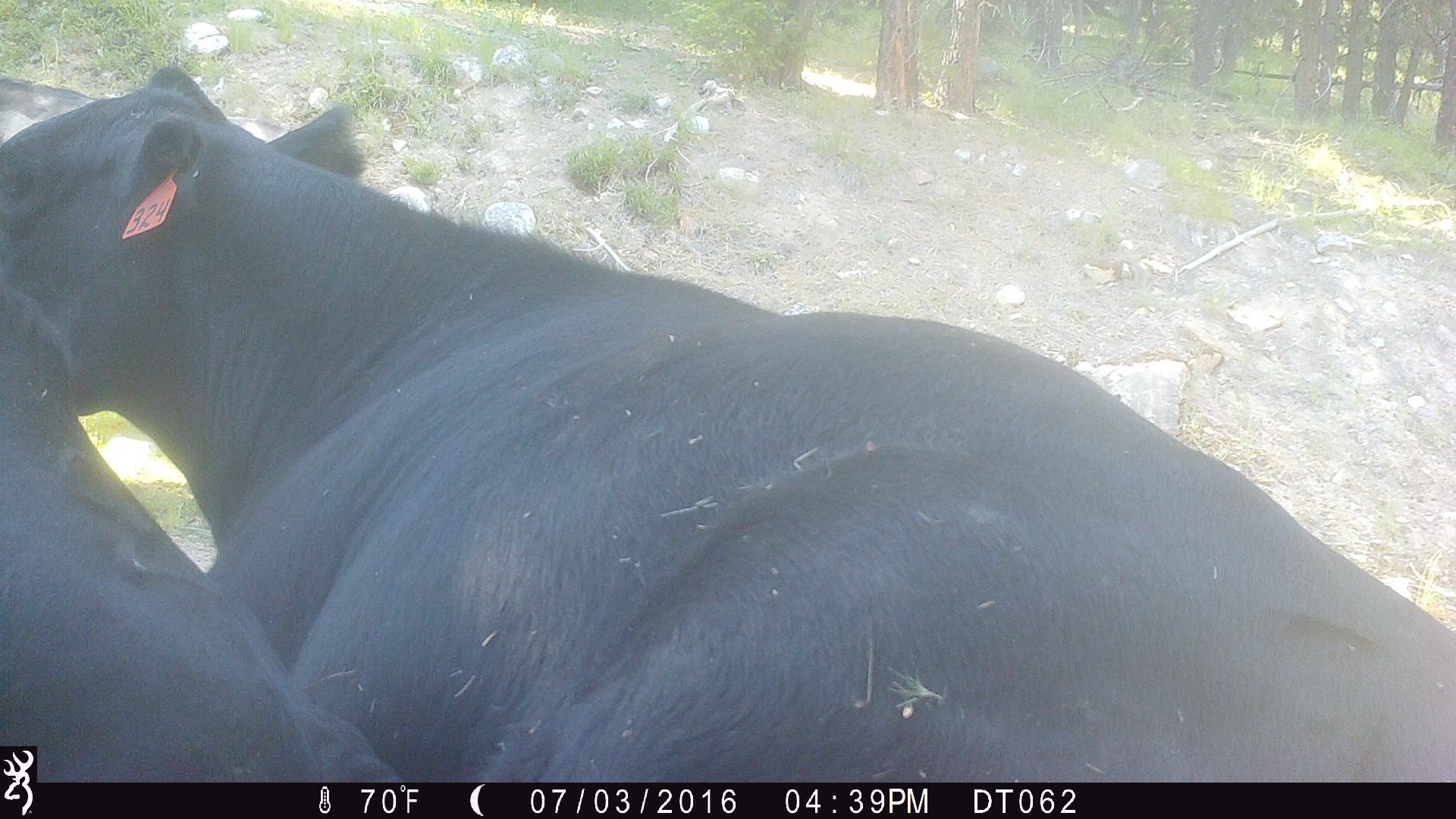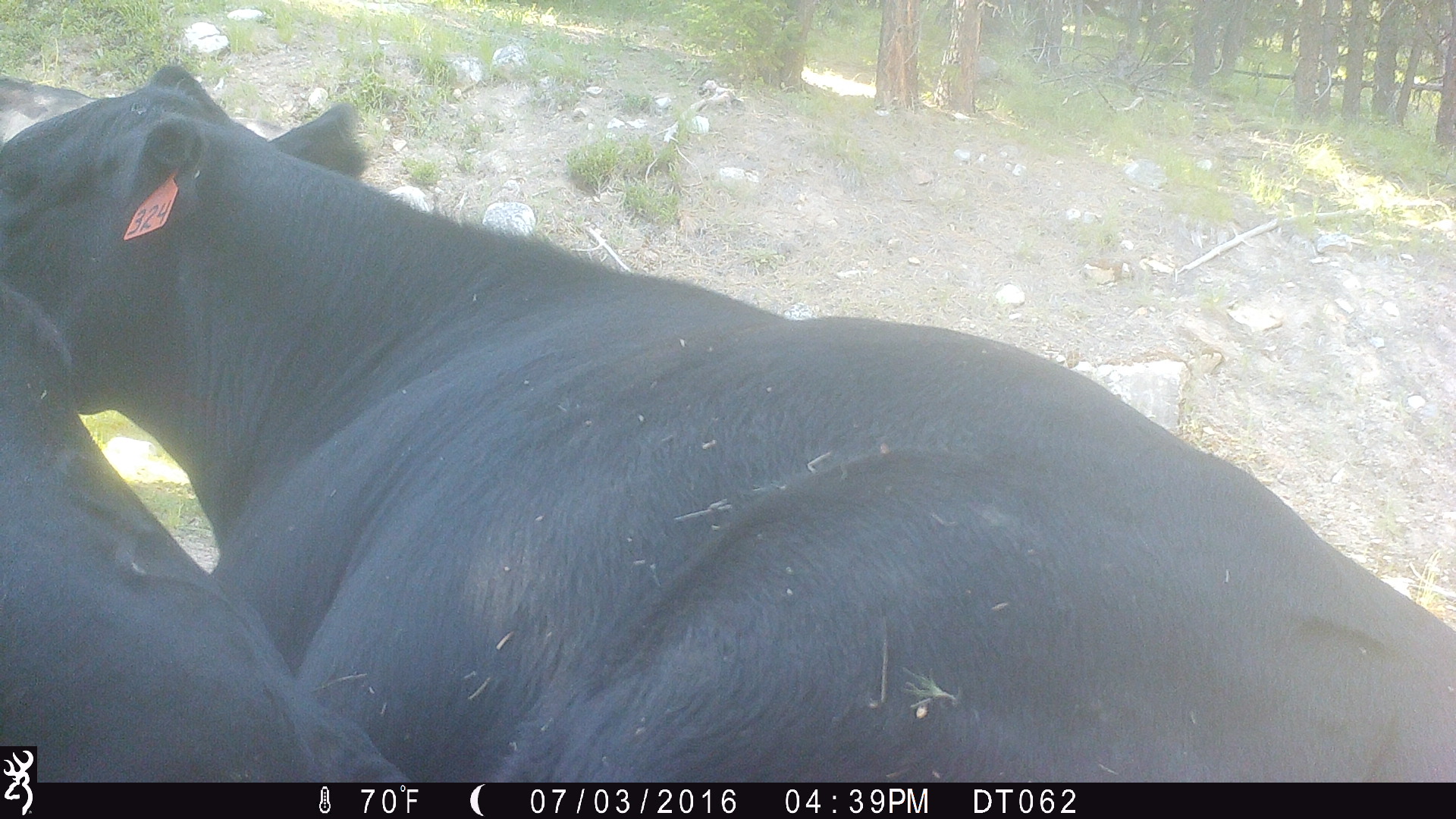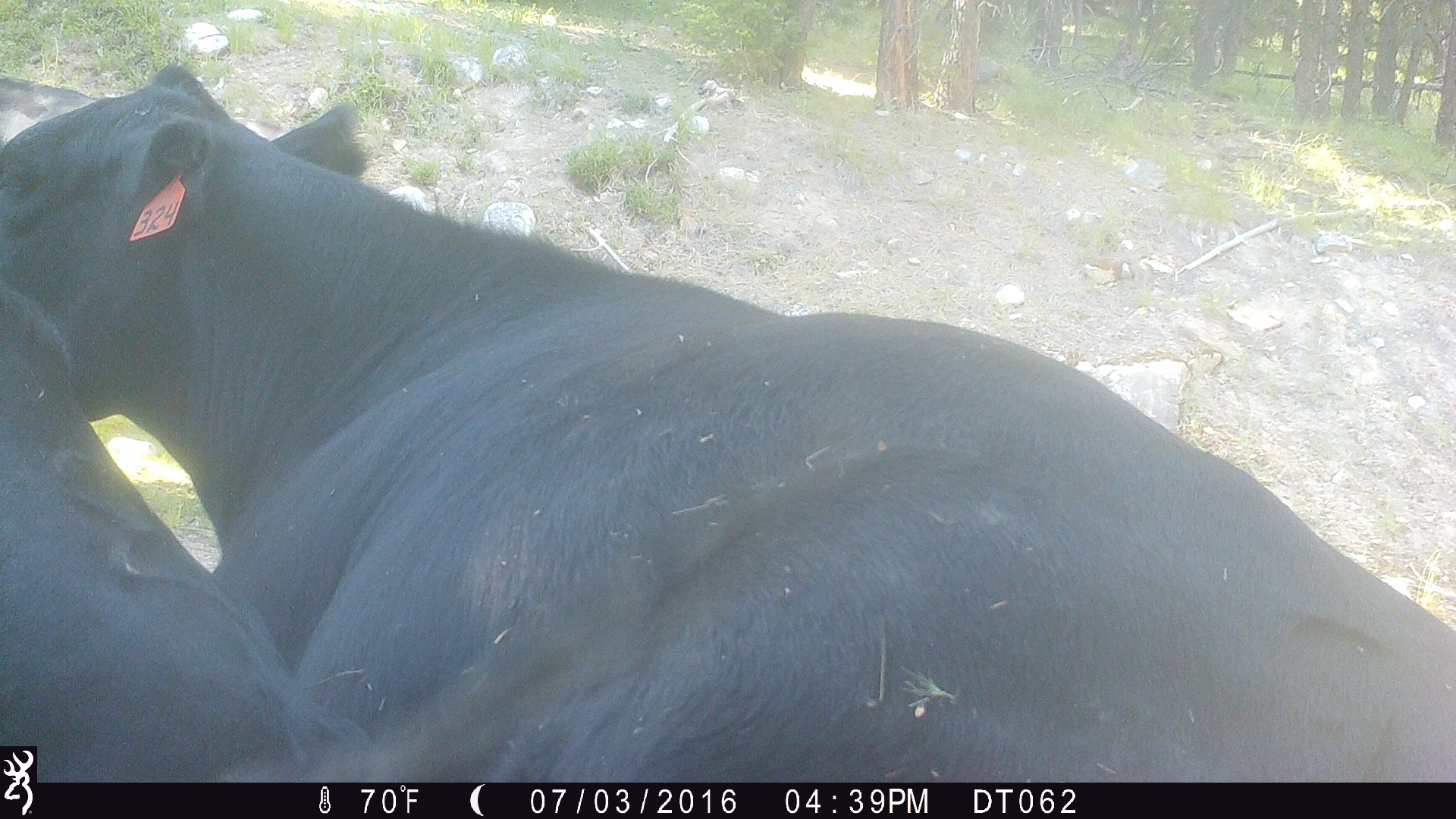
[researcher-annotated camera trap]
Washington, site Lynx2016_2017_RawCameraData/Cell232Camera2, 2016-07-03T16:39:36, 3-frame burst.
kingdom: Animalia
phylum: Chordata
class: Mammalia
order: Artiodactyla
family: Bovidae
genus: Bos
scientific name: Bos taurus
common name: domestic cattle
Domestic cattle (Bos taurus). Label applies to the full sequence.